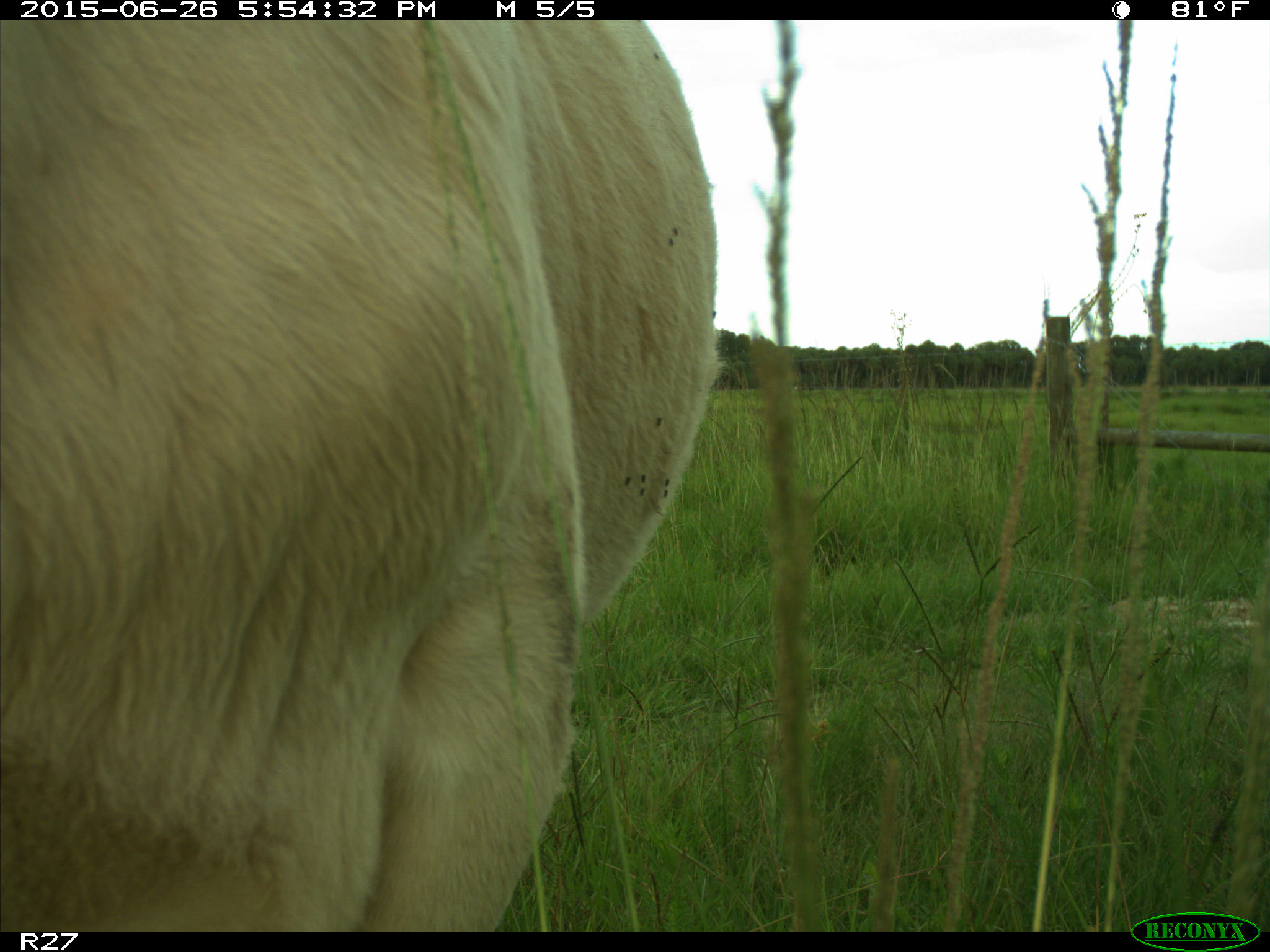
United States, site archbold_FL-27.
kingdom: Animalia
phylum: Chordata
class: Mammalia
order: Artiodactyla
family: Bovidae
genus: Bos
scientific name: Bos taurus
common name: domestic cow